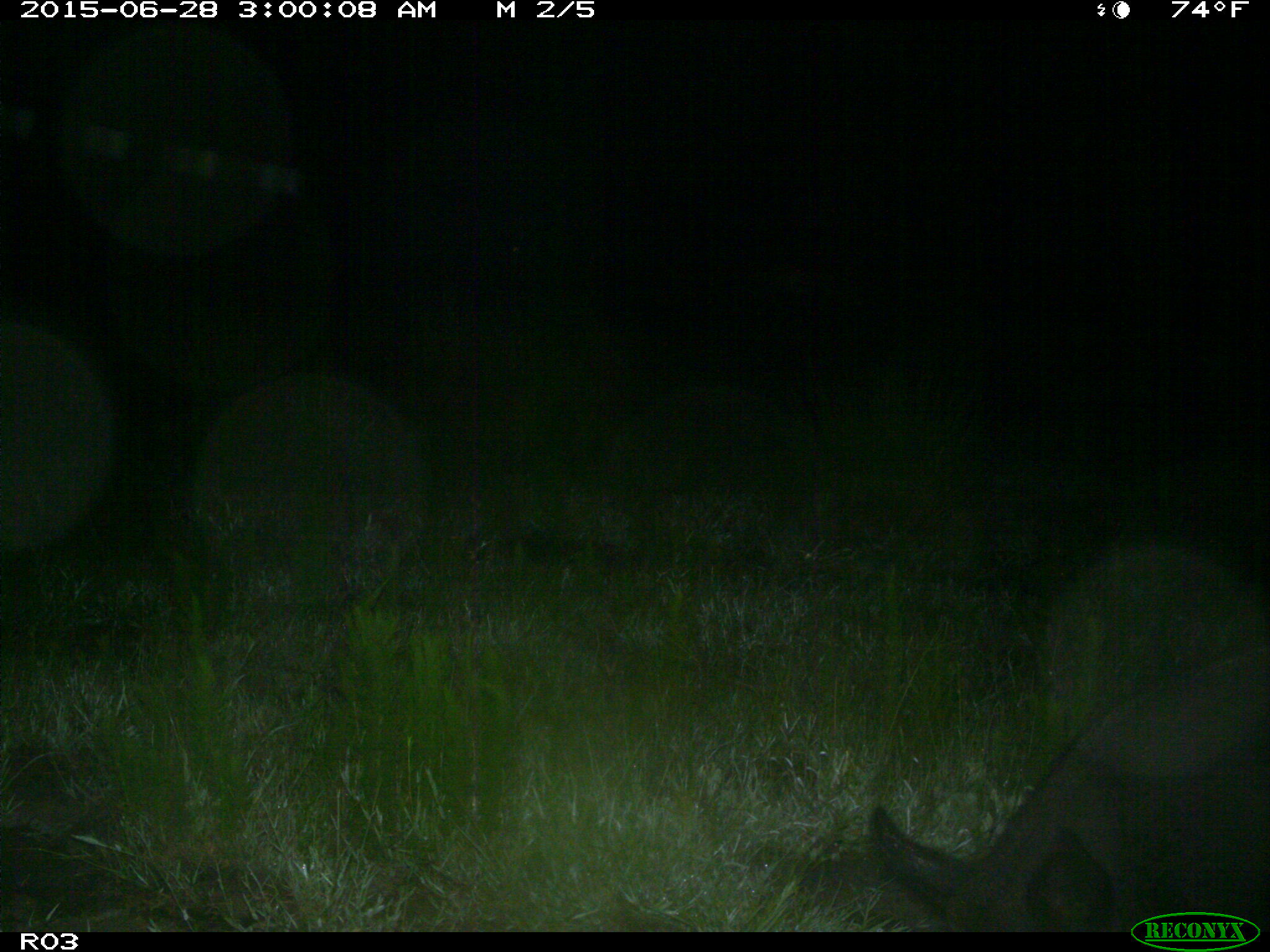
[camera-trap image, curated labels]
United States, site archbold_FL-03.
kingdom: Animalia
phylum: Chordata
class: Mammalia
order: Artiodactyla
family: Suidae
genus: Sus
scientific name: Sus scrofa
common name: wild boar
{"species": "Sus scrofa (wild boar)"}